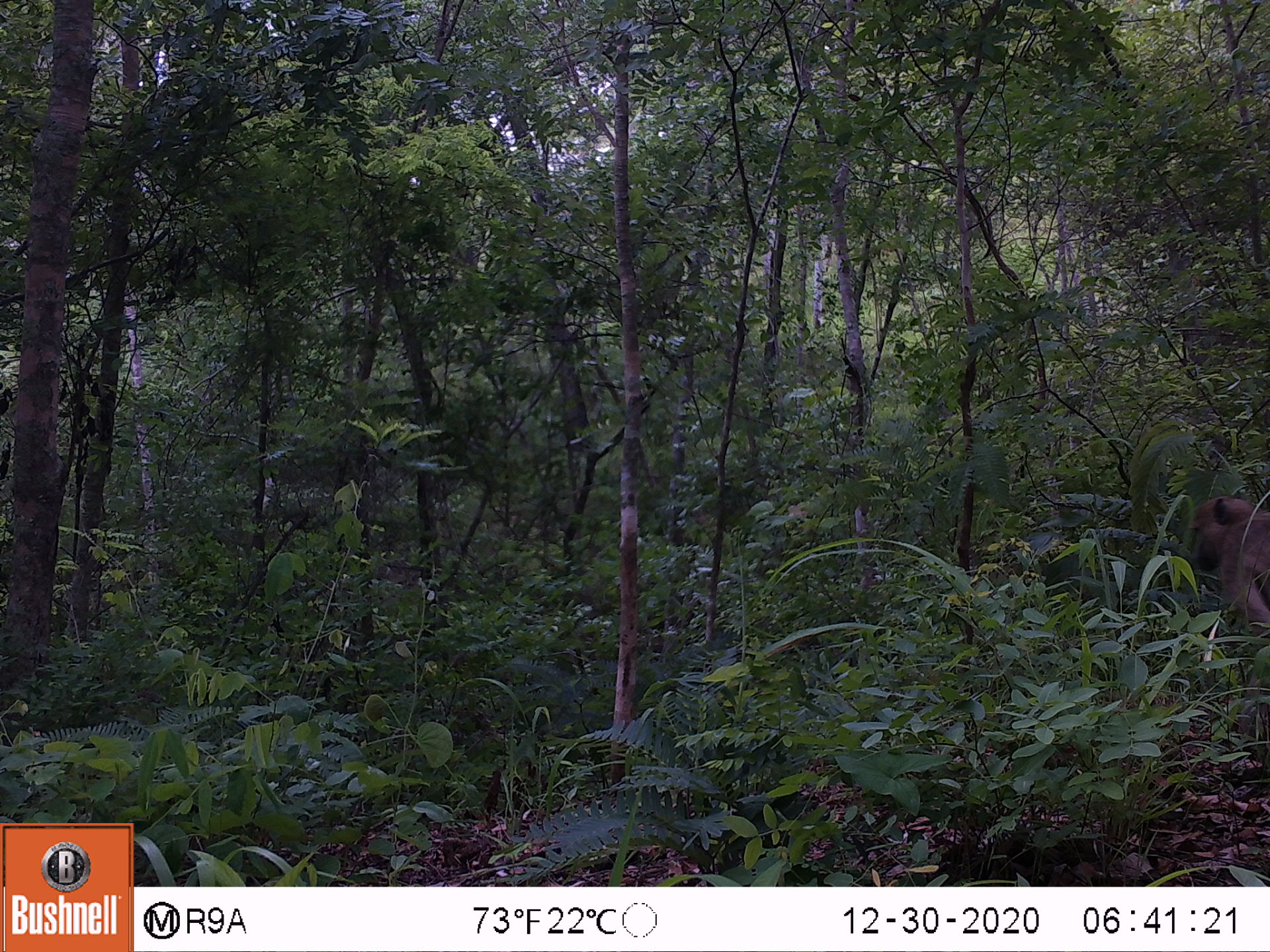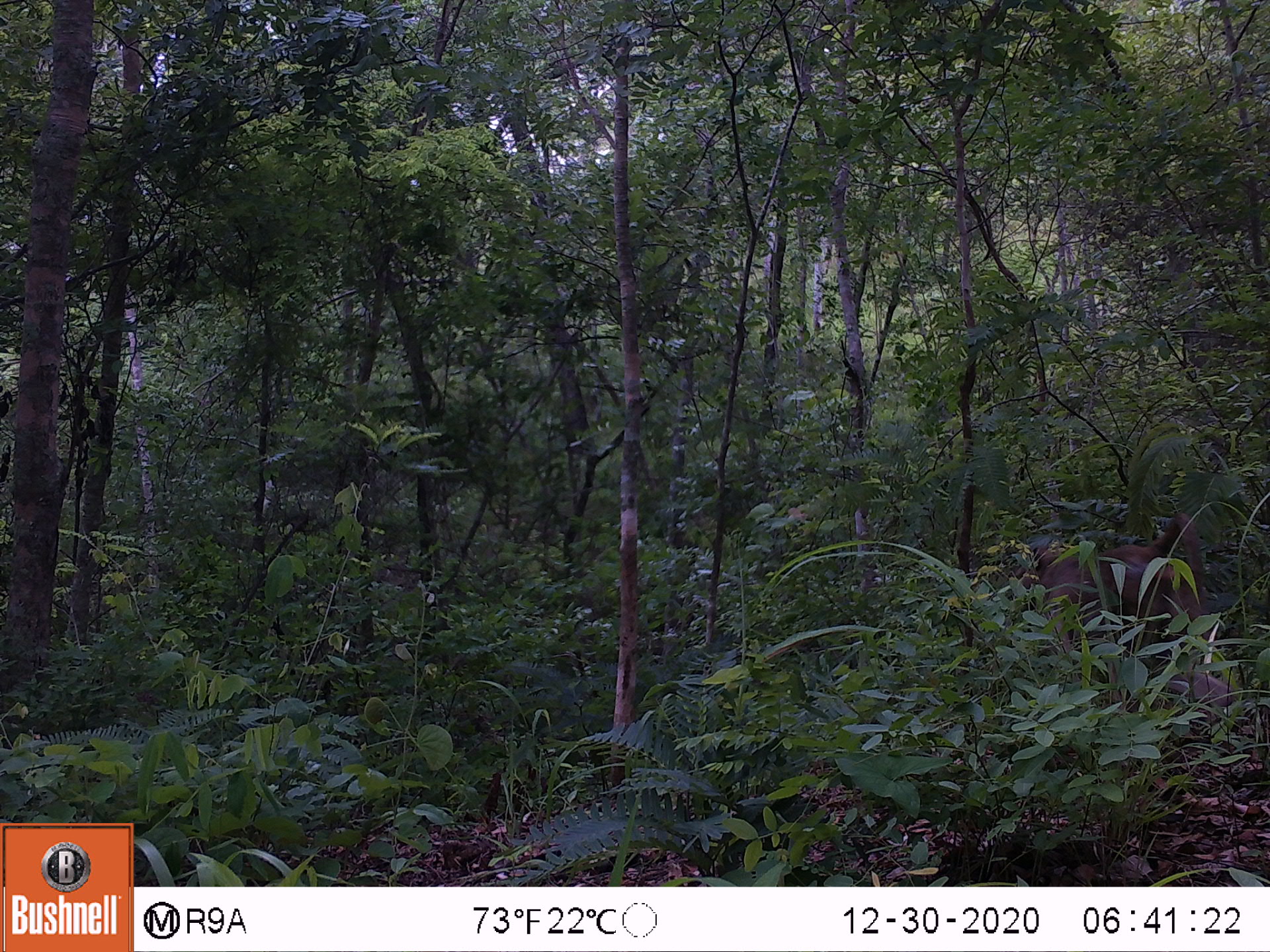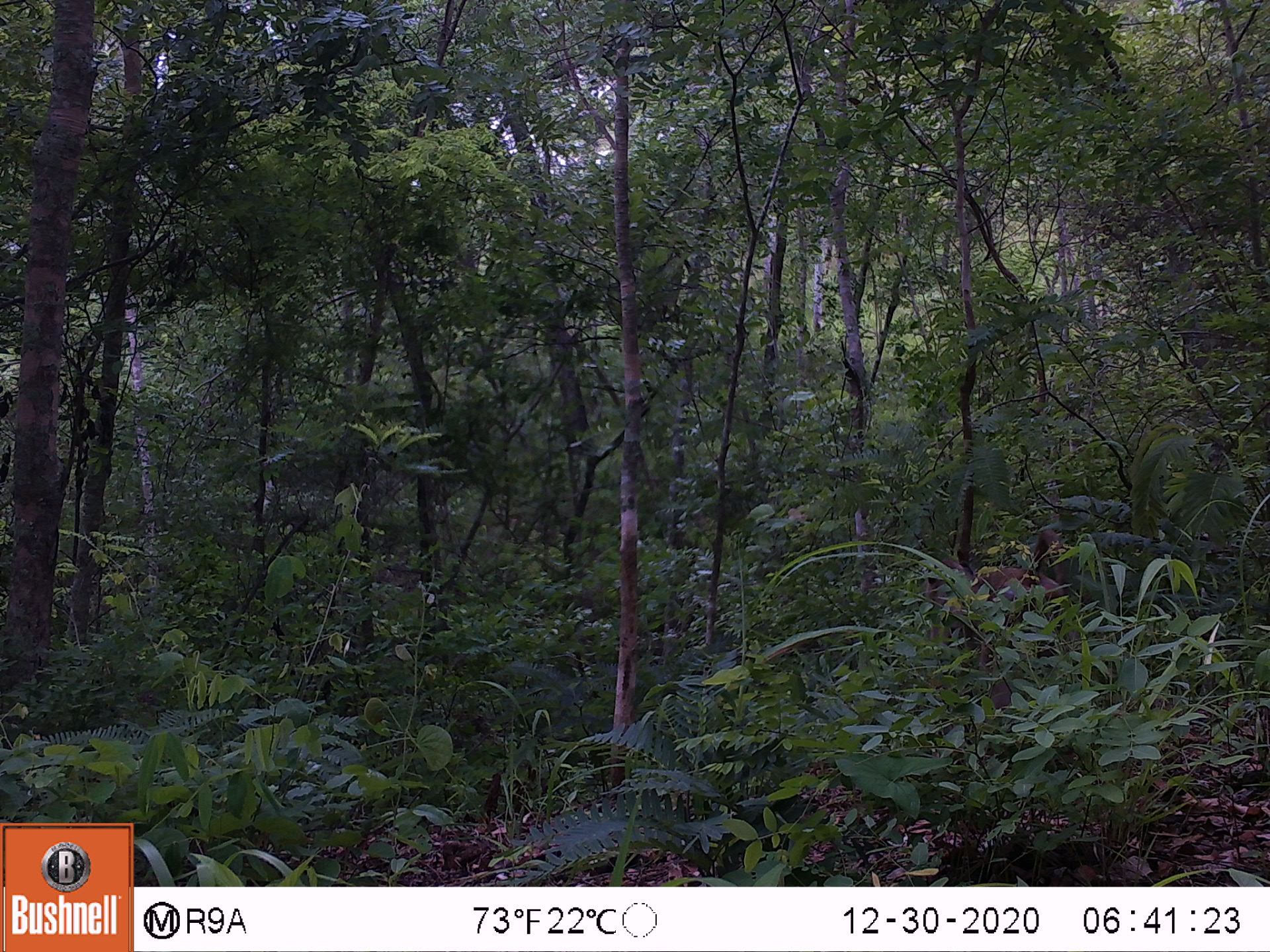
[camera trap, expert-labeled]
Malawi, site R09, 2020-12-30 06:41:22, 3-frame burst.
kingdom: Animalia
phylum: Chordata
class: Mammalia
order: Primates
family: Cercopithecidae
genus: Papio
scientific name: Papio cynocephalus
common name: yellow baboon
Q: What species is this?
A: Yellow baboon (Papio cynocephalus).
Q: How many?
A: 1.